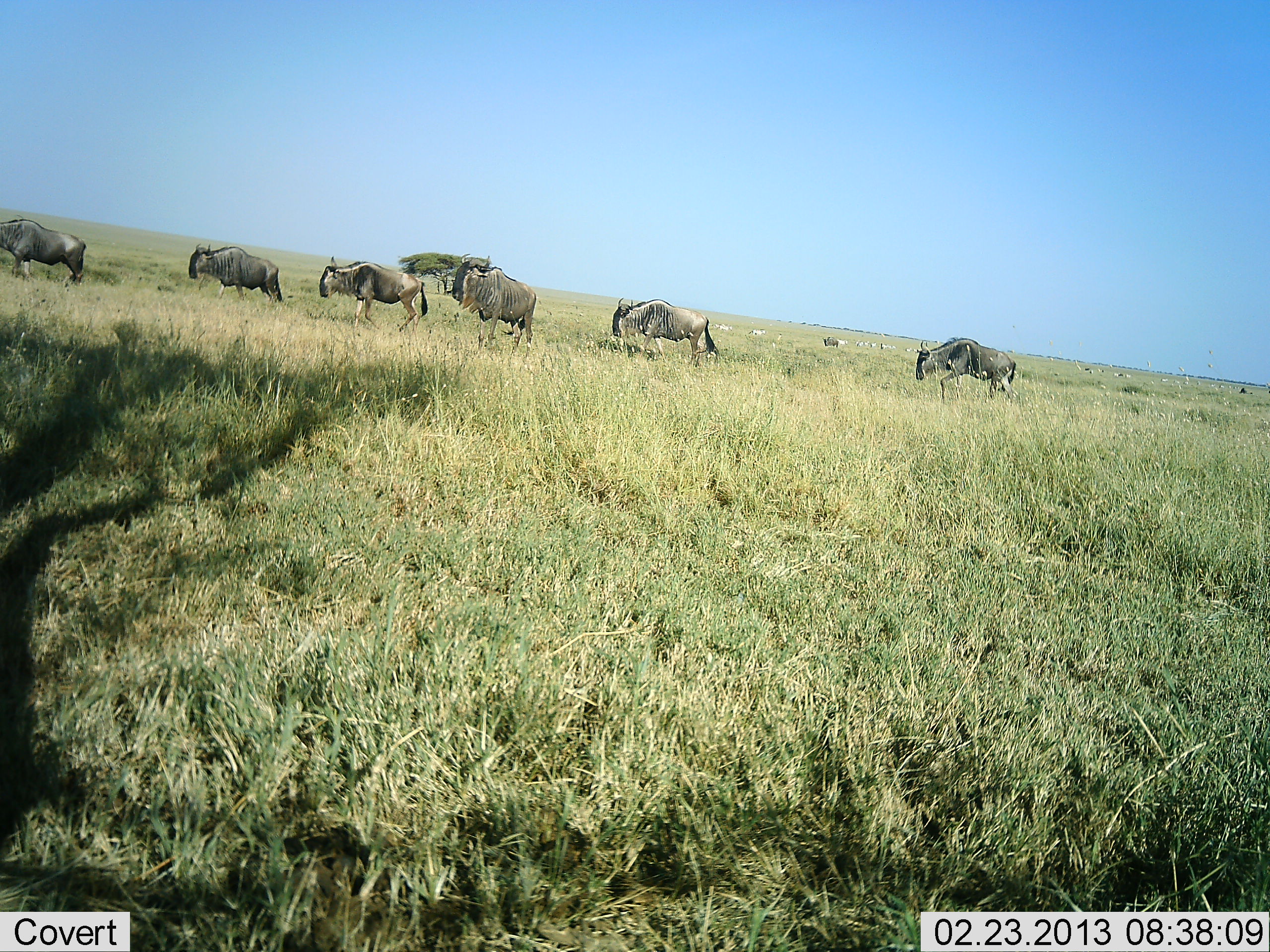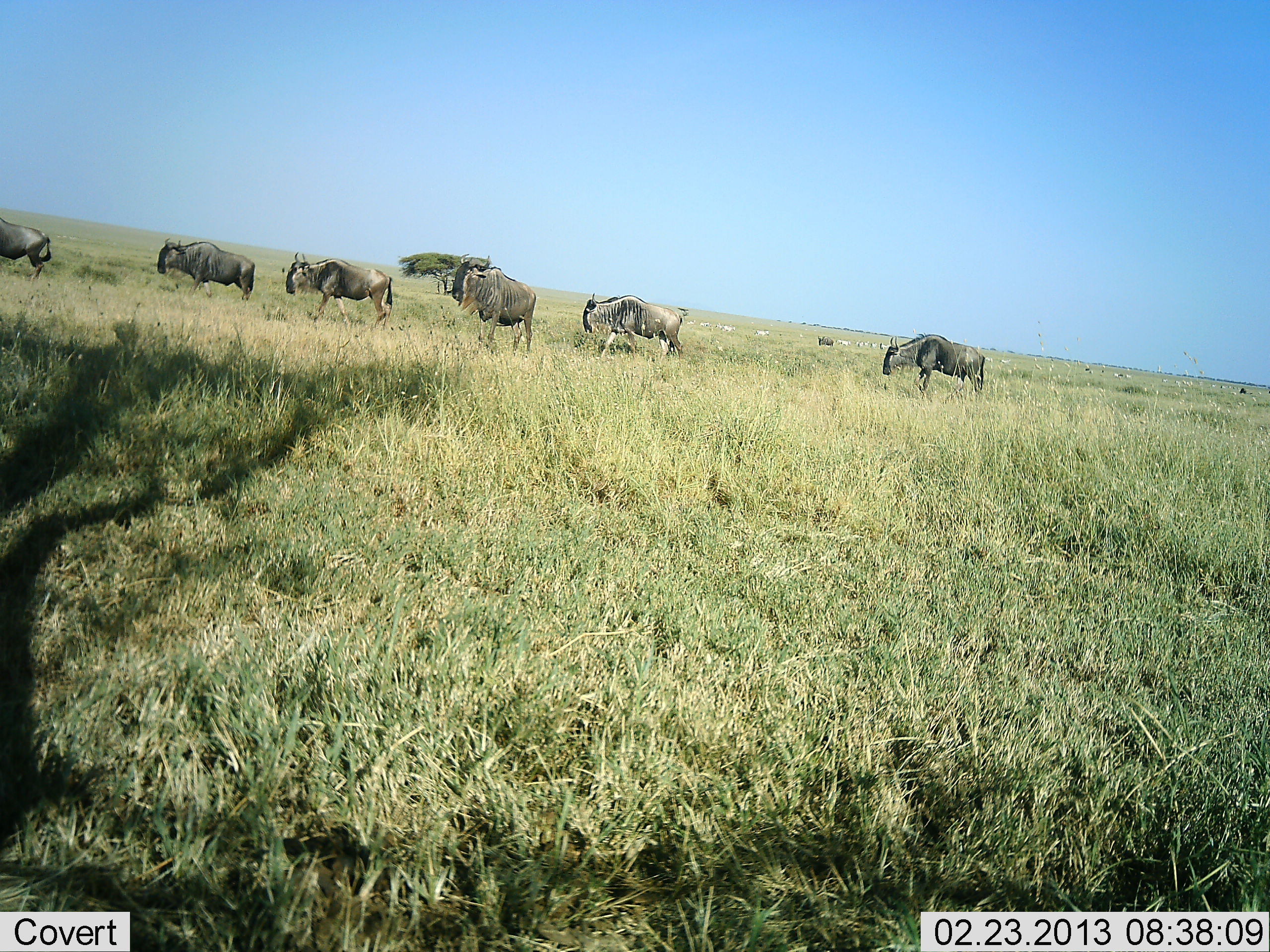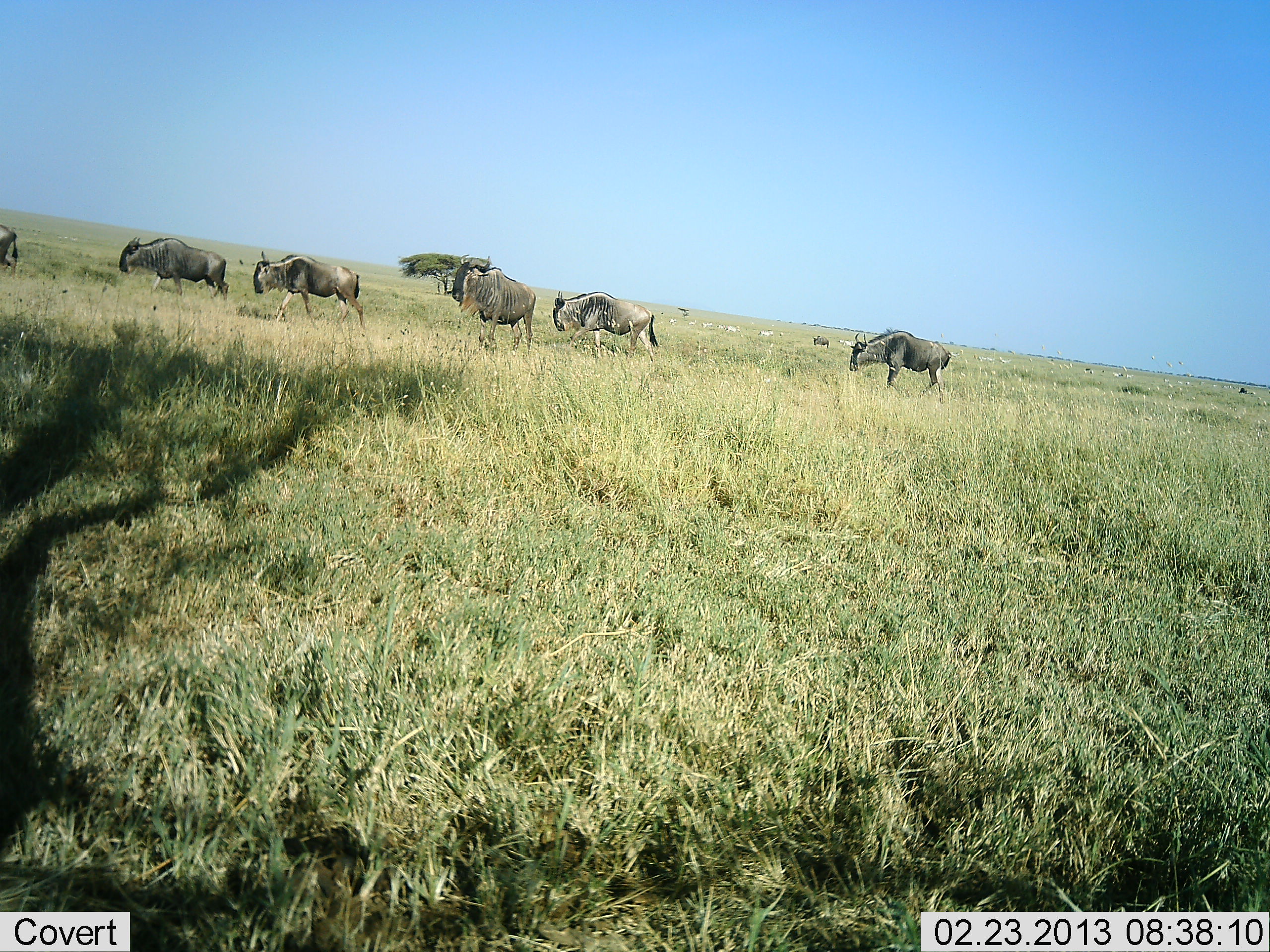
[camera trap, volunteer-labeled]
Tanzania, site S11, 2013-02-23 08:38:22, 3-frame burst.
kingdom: Animalia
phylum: Chordata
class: Mammalia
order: Artiodactyla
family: Bovidae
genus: Connochaetes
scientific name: Connochaetes taurinus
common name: blue wildebeest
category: wildebeest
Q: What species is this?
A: Wildebeest (blue wildebeest) (Connochaetes taurinus).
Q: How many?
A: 6.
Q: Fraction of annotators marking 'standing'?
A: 38%.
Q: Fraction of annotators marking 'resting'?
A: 0%.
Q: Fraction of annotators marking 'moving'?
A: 97%.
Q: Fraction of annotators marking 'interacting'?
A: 0%.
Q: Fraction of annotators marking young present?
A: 0%.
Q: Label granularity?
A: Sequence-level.